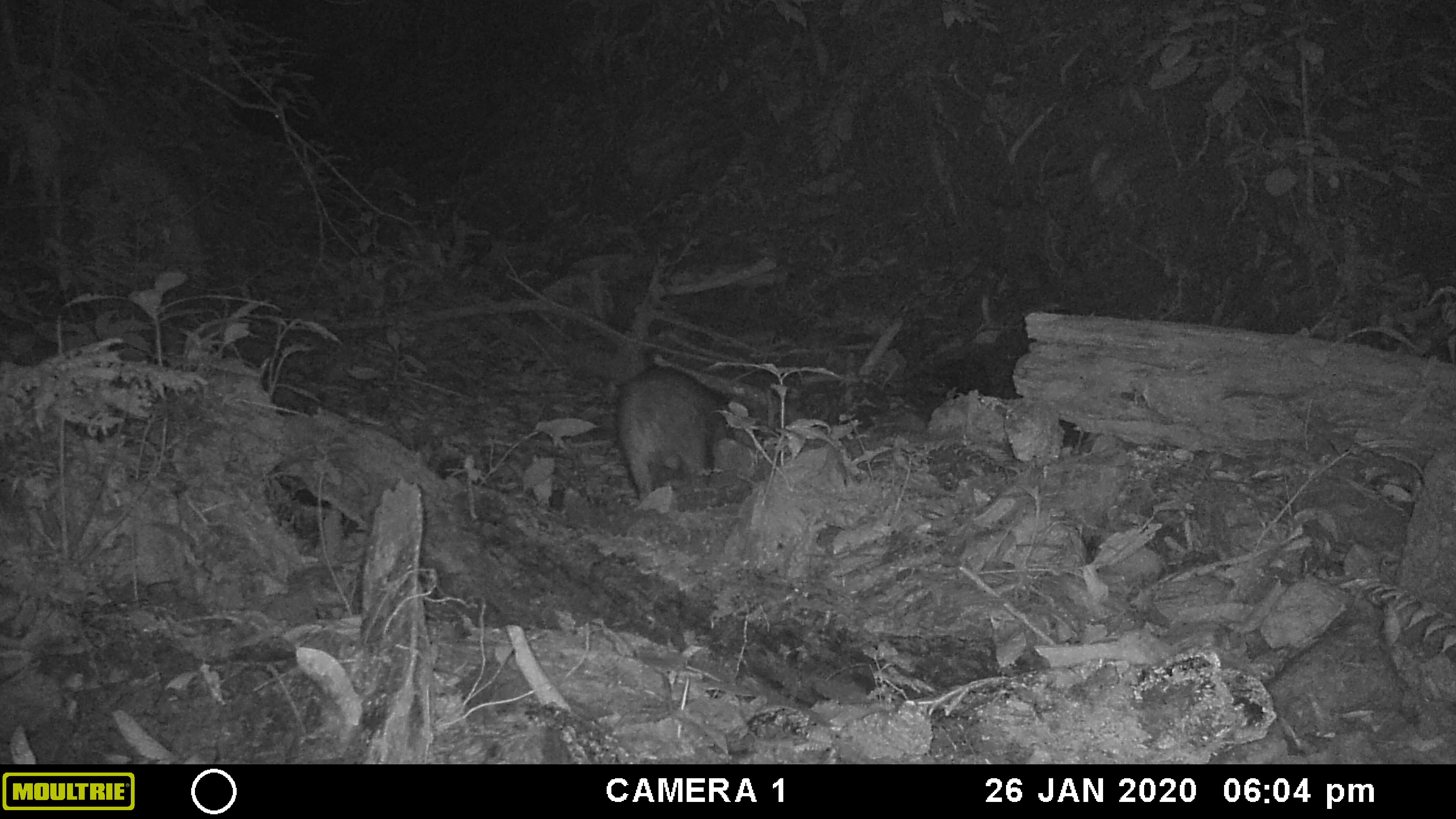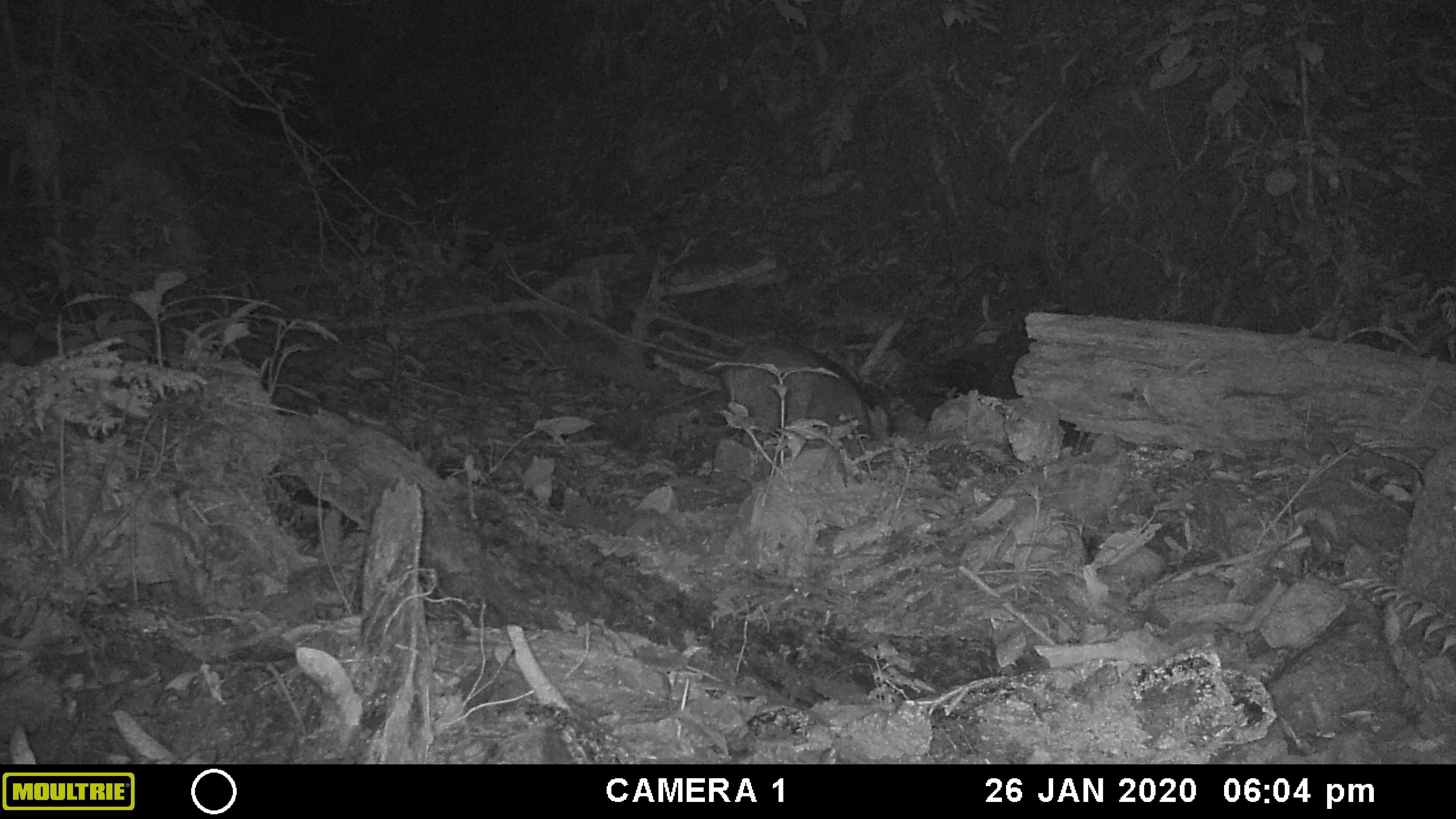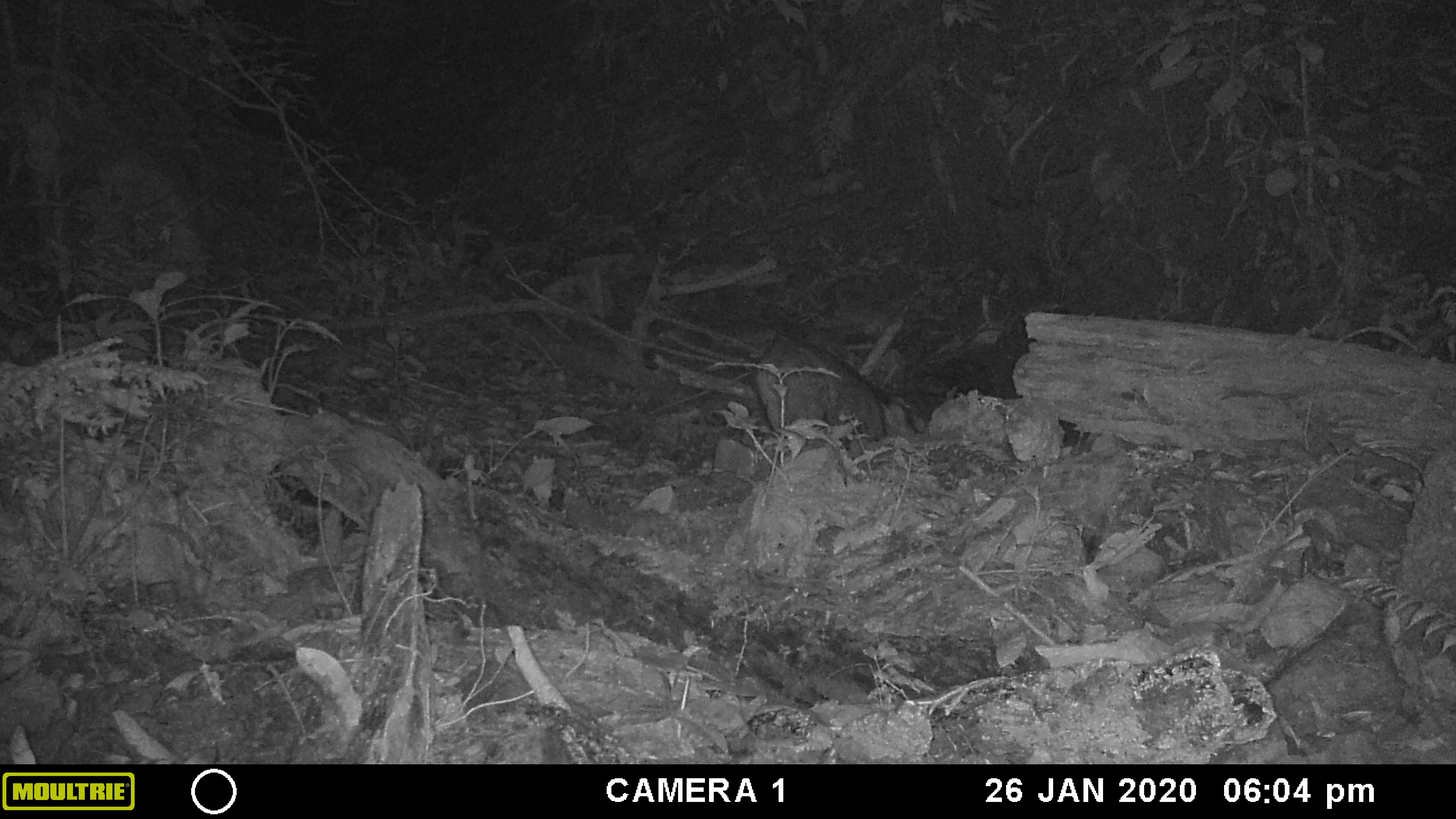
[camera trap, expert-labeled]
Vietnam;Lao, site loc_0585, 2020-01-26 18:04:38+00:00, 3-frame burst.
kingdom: Animalia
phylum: Chordata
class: Mammalia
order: Artiodactyla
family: Suidae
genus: Sus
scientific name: Sus scrofa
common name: eurasian wild pig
Eurasian wild pig (Sus scrofa). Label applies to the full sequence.